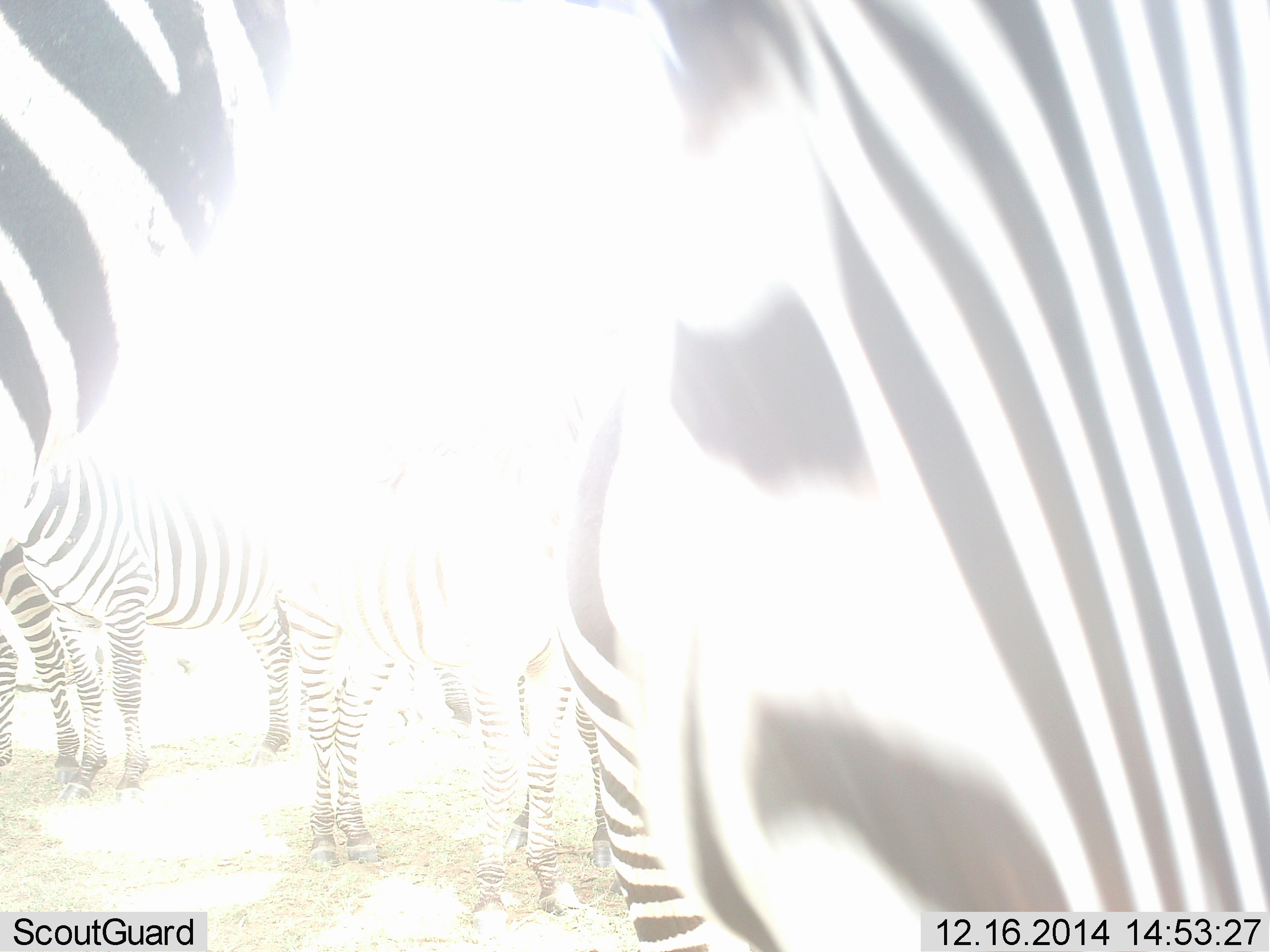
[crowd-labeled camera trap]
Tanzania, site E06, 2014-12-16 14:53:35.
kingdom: Animalia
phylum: Chordata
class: Mammalia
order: Perissodactyla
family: Equidae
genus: Equus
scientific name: Equus quagga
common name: plains zebra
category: zebra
Zebra (plains zebra) (Equus quagga), count 5. Behavior (volunteer vote fractions): standing 90%, resting 0%, moving 10%, interacting 0%. Young present (vote fraction): 0%. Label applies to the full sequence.